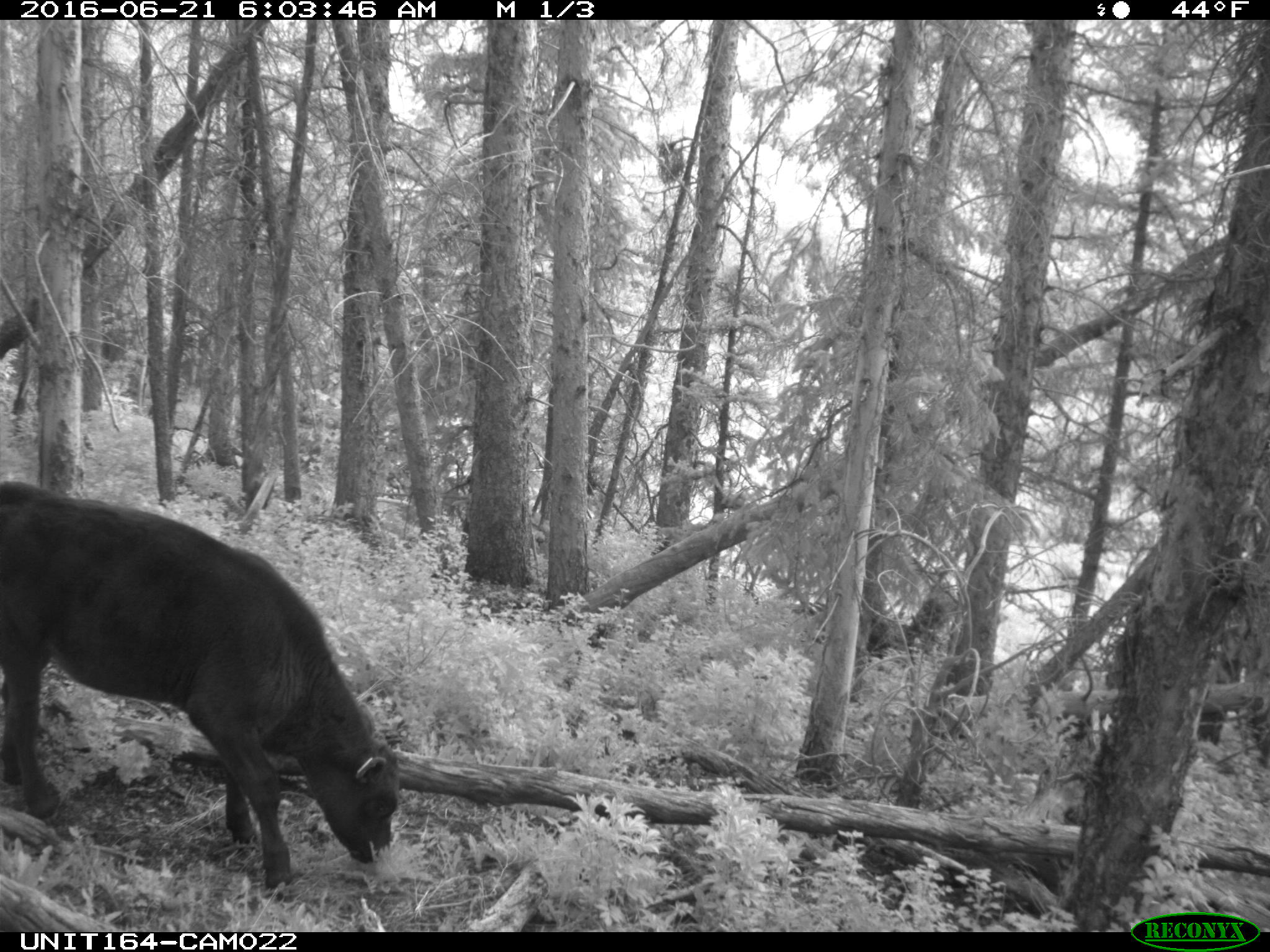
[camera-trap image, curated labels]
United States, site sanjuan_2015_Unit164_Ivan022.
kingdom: Animalia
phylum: Chordata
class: Mammalia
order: Artiodactyla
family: Bovidae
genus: Bos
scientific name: Bos taurus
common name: domestic cow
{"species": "Bos taurus (domestic cow)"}